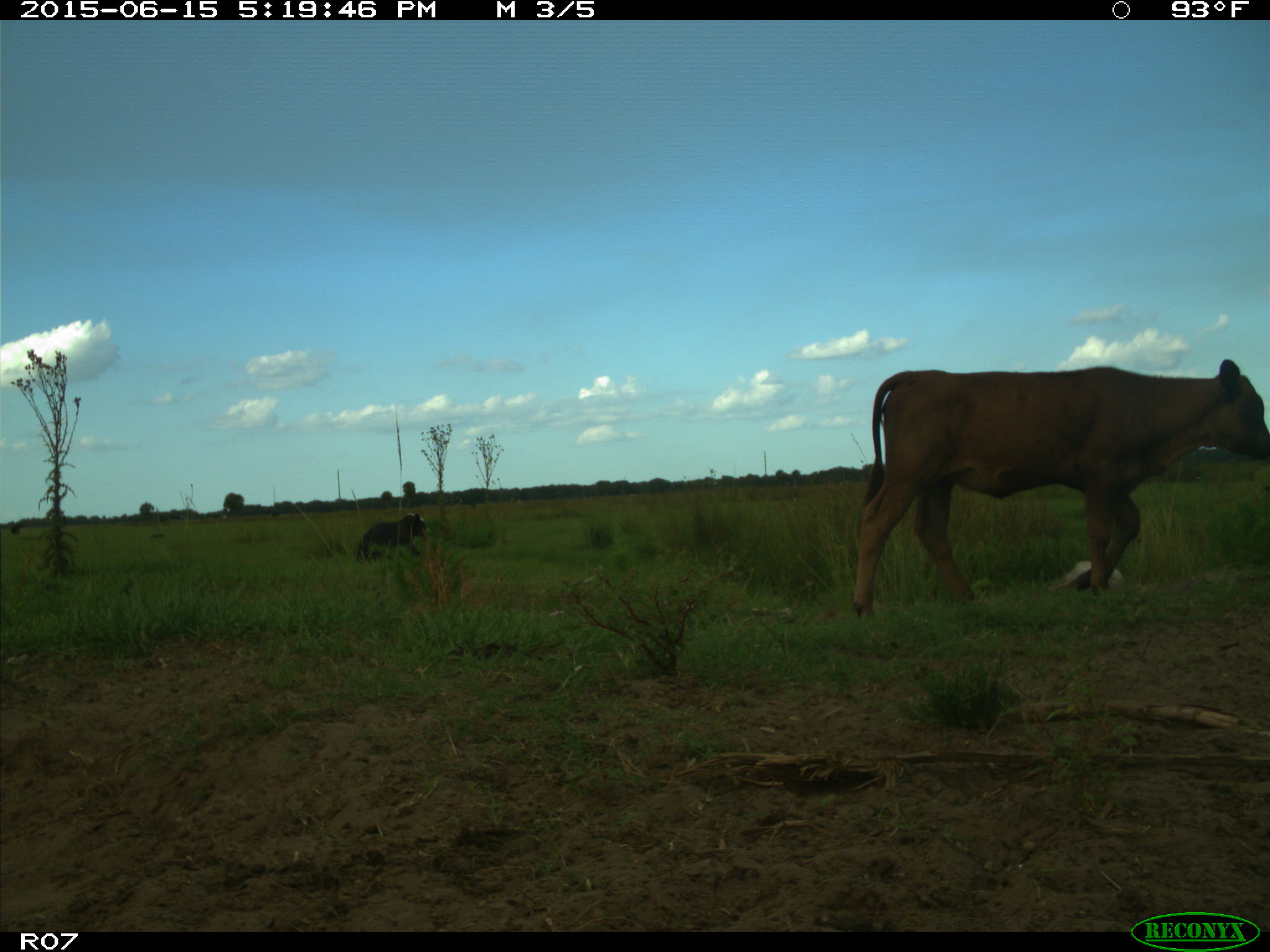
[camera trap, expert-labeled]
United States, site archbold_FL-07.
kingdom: Animalia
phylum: Chordata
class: Mammalia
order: Artiodactyla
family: Bovidae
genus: Bos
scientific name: Bos taurus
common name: domestic cow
Bos taurus (domestic cow).